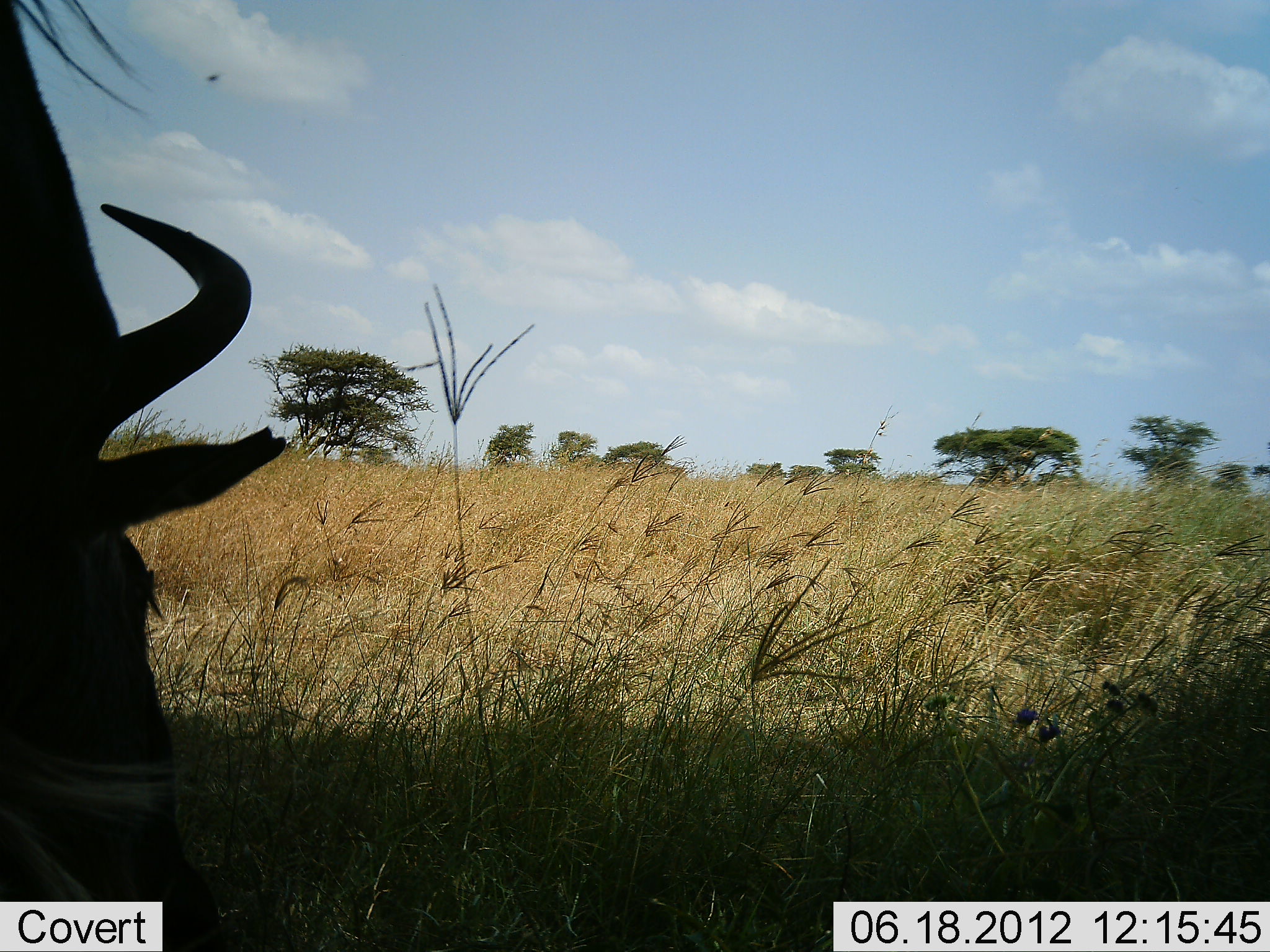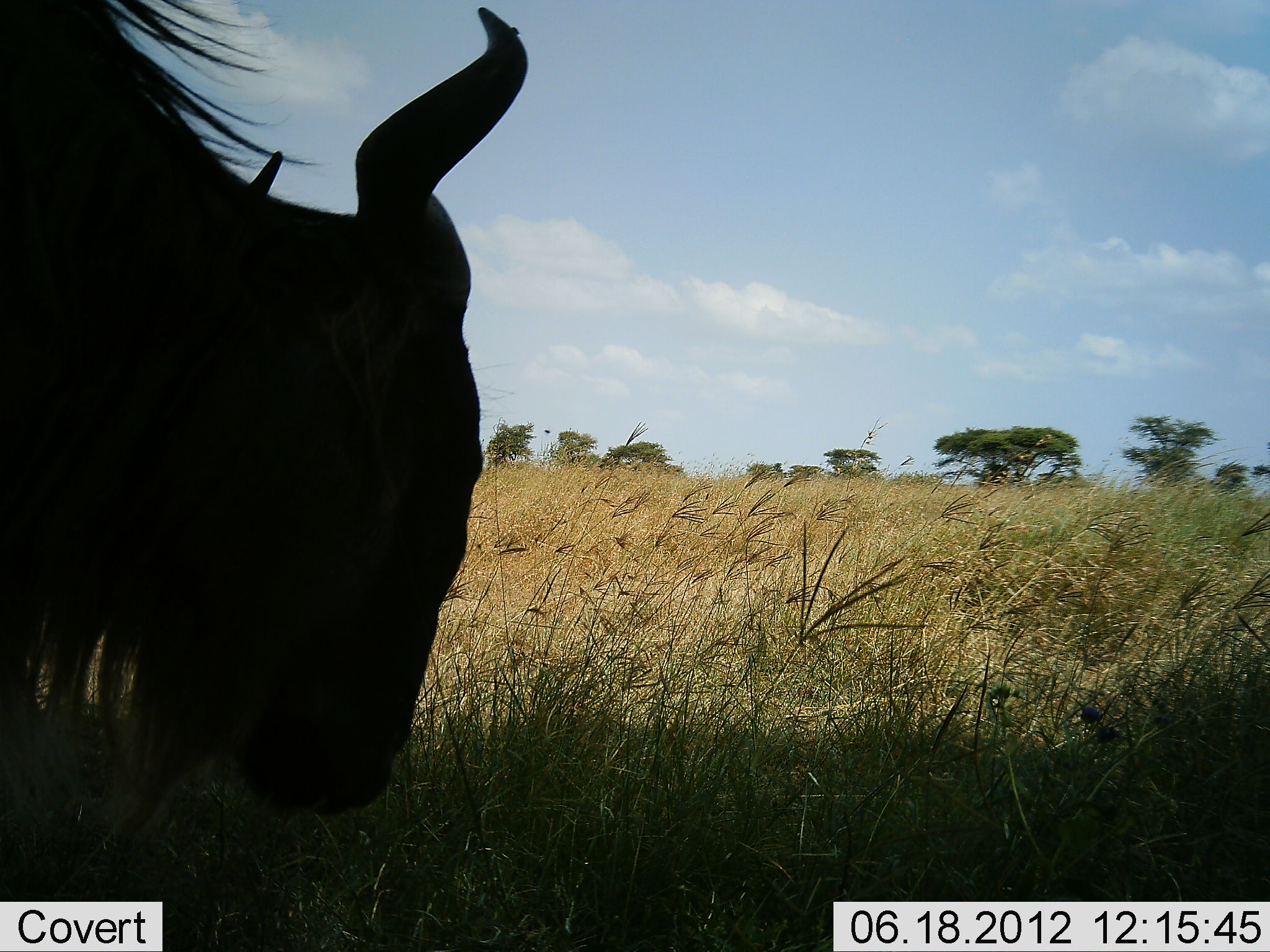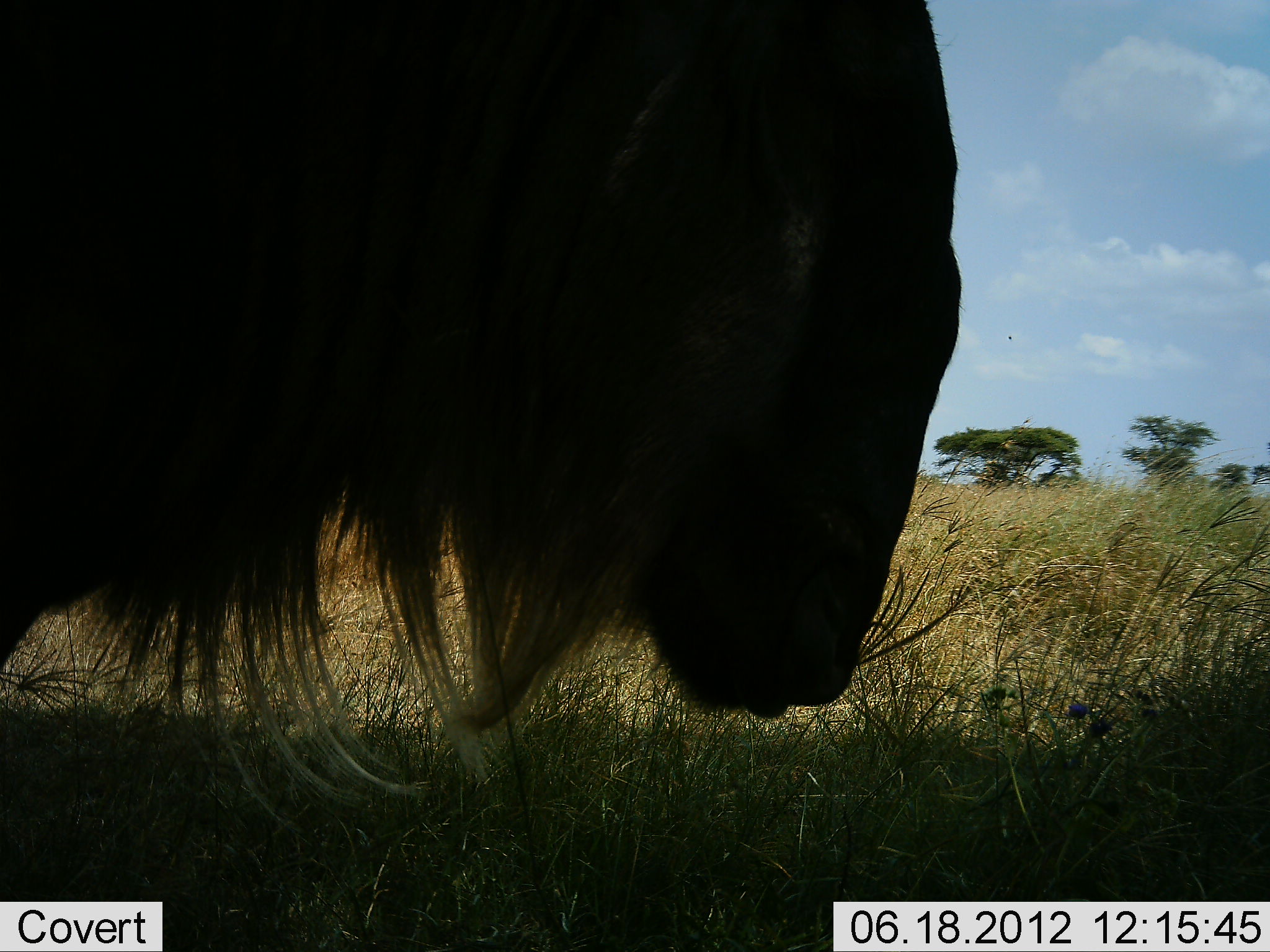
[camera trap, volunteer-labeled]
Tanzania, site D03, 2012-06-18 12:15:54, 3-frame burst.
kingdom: Animalia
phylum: Chordata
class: Mammalia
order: Artiodactyla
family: Bovidae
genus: Connochaetes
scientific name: Connochaetes taurinus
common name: blue wildebeest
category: wildebeest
Wildebeest (blue wildebeest) (Connochaetes taurinus), count 1. Behavior (volunteer vote fractions): standing 20%, resting 0%, moving 60%, interacting 0%. Young present (vote fraction): 0%. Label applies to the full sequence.